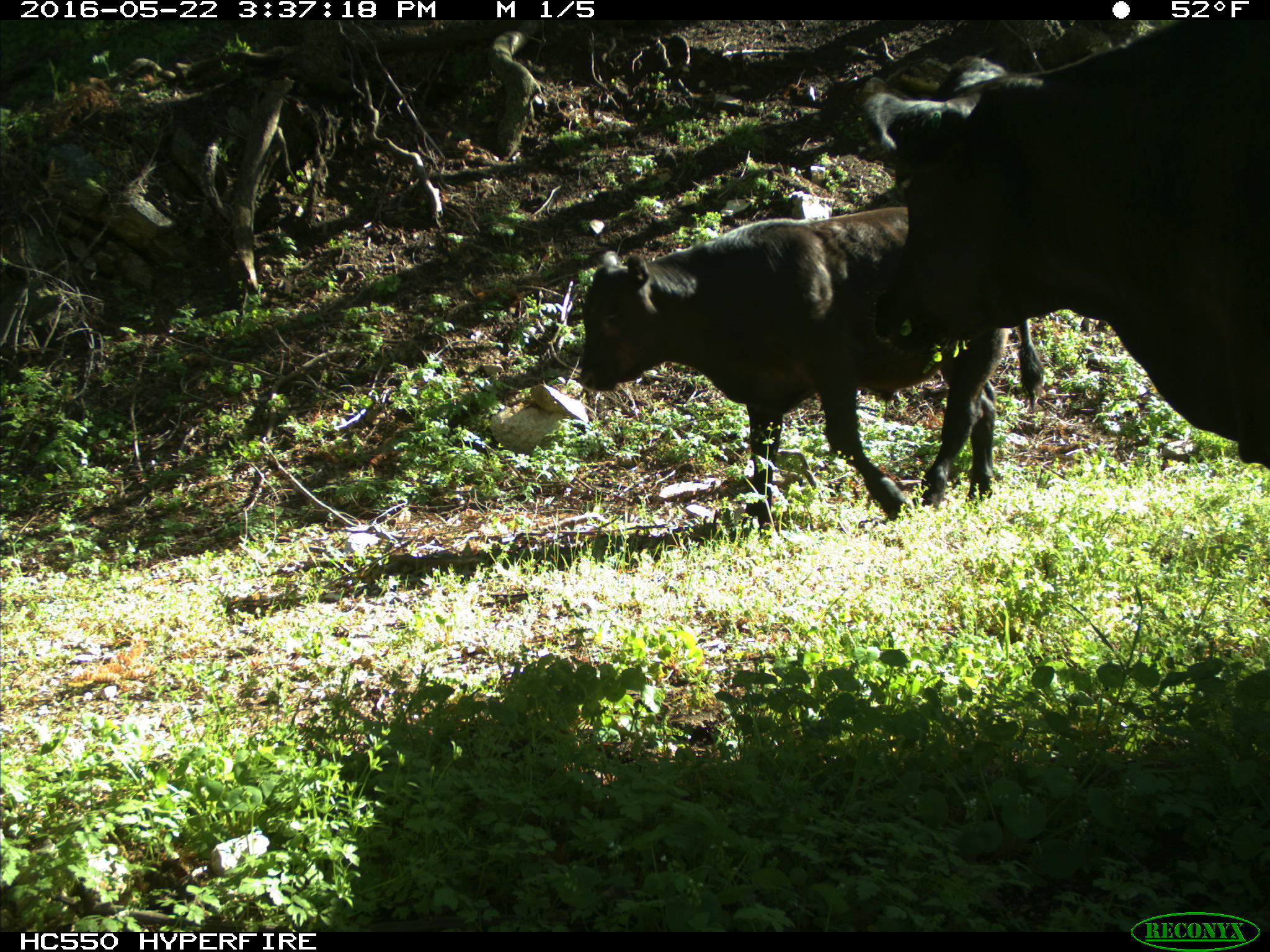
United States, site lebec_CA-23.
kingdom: Animalia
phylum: Chordata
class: Mammalia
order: Artiodactyla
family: Bovidae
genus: Bos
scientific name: Bos taurus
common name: domestic cow